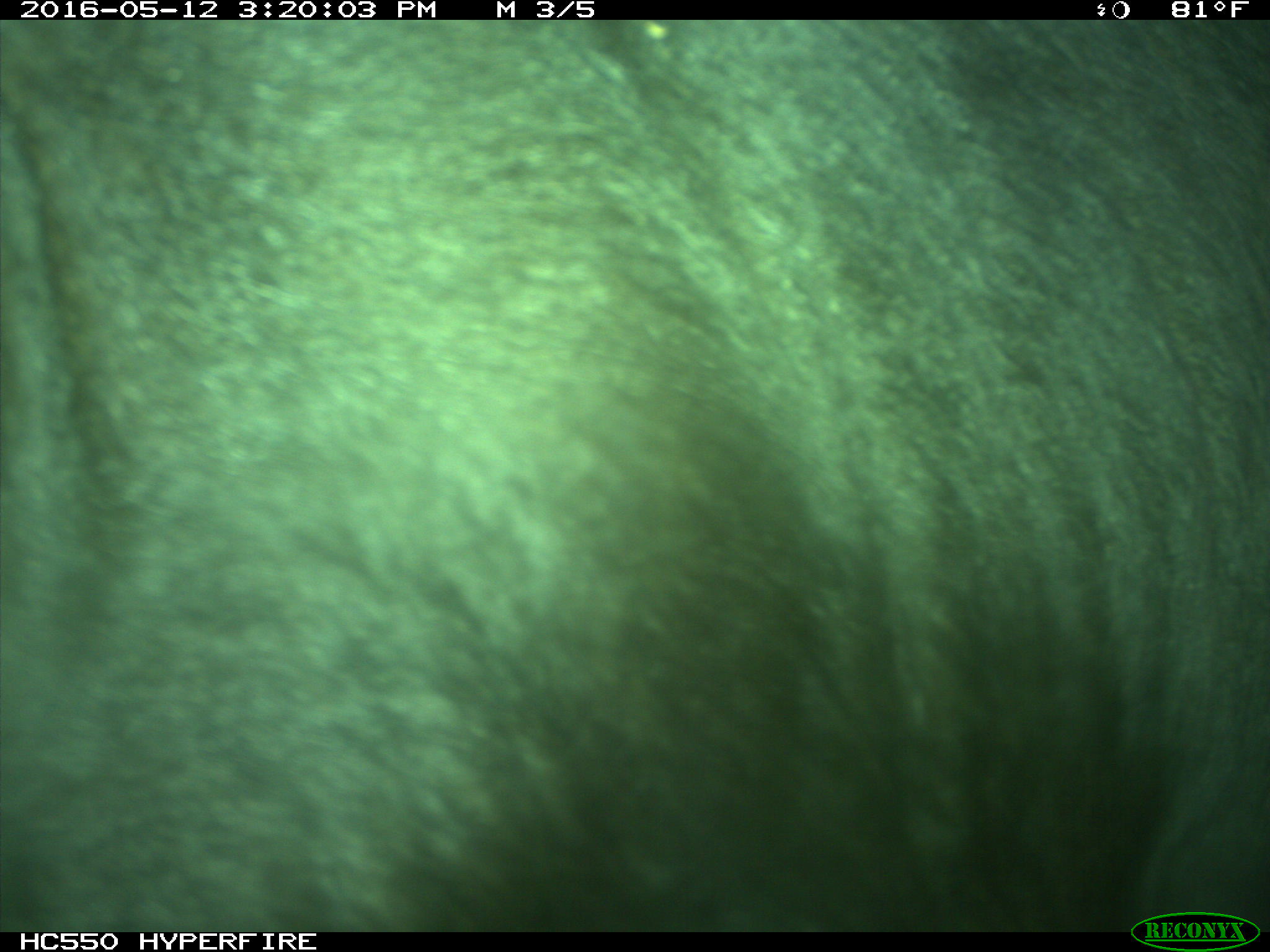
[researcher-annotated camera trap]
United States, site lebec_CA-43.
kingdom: Animalia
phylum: Chordata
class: Mammalia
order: Artiodactyla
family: Bovidae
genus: Bos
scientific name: Bos taurus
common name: domestic cow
Bos taurus (domestic cow).